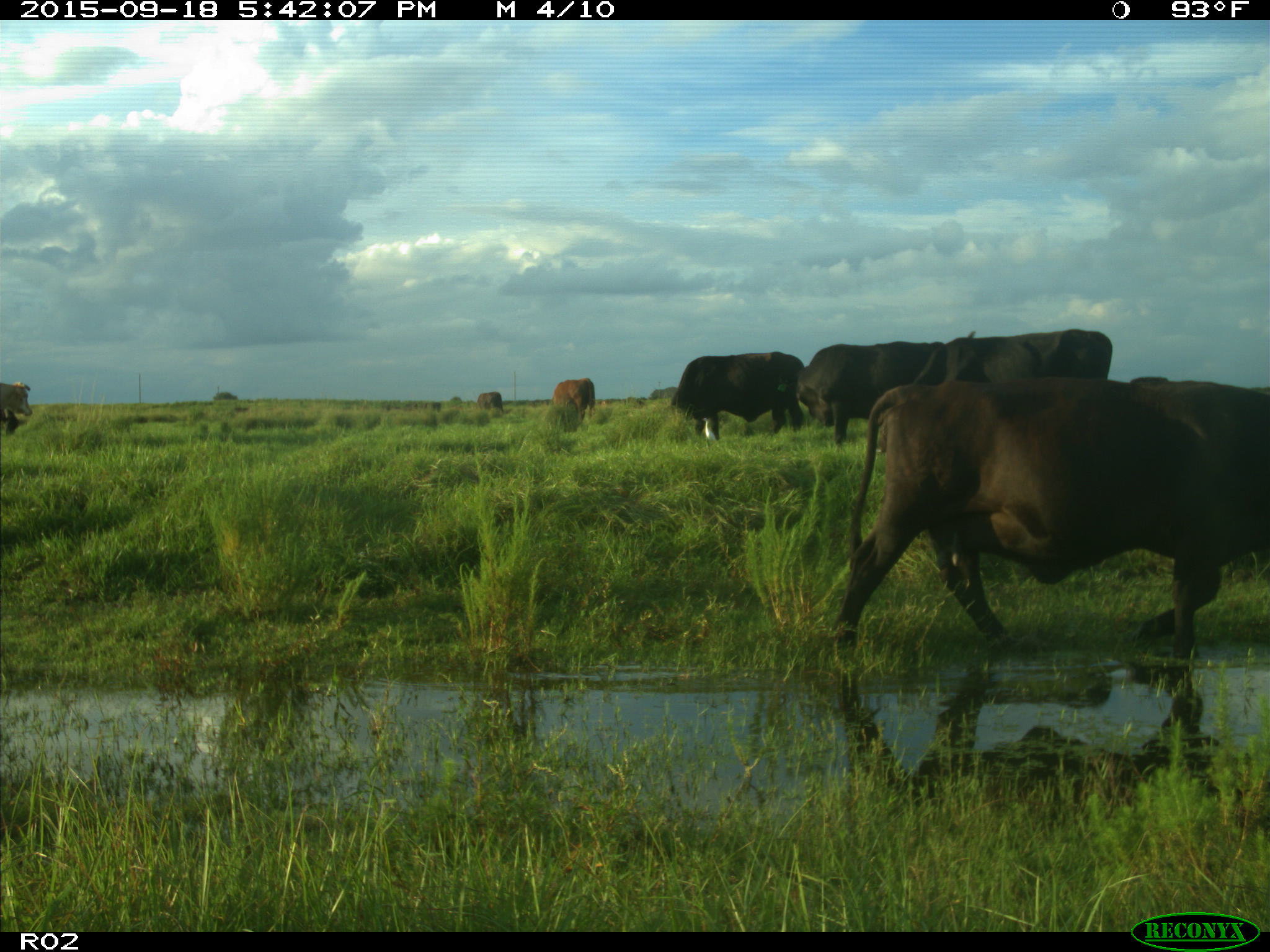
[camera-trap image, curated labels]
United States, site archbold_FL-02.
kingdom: Animalia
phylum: Chordata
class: Mammalia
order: Artiodactyla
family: Bovidae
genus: Bos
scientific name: Bos taurus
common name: domestic cow